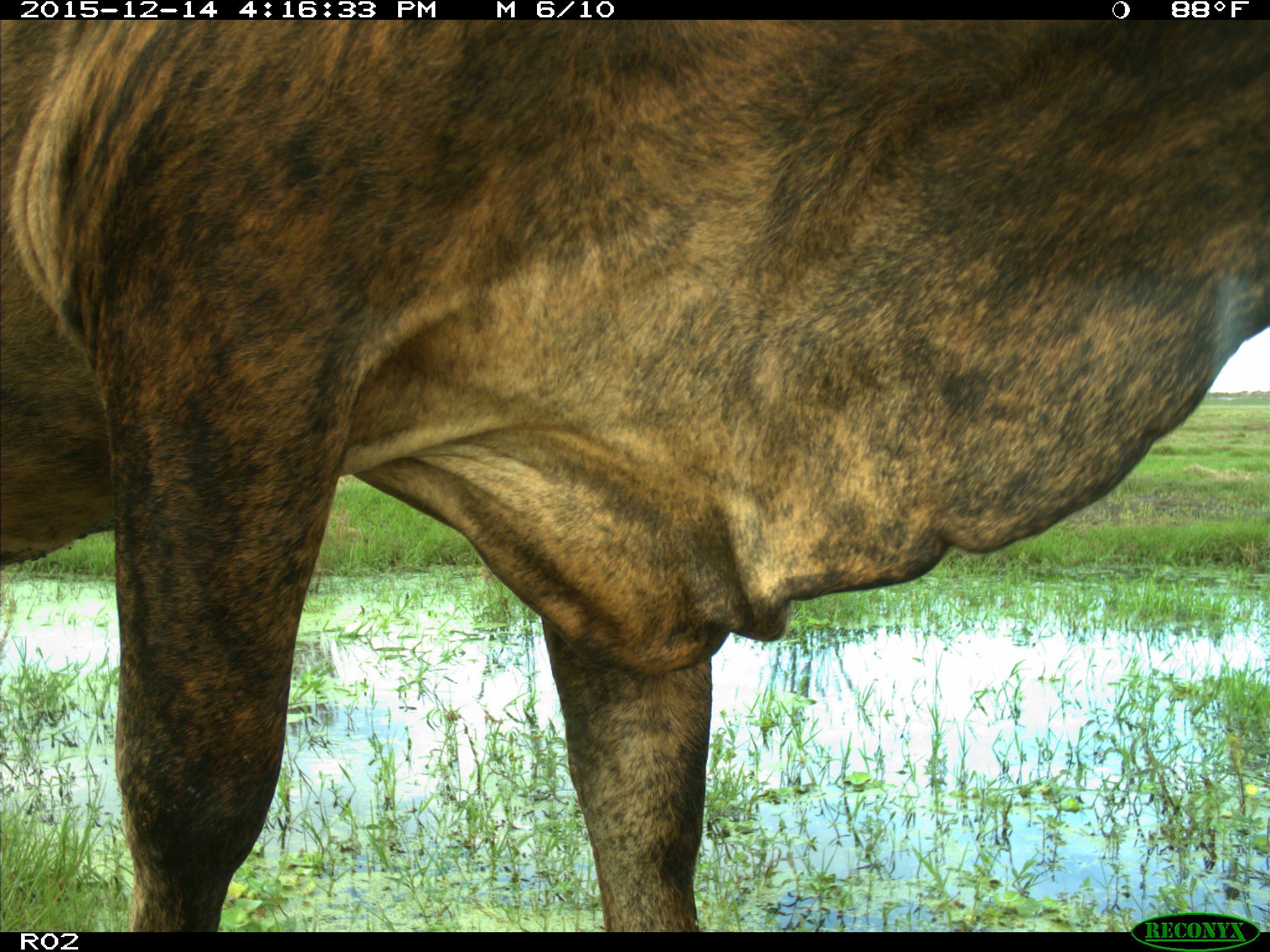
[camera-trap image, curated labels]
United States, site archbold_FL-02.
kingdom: Animalia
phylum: Chordata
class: Mammalia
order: Artiodactyla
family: Bovidae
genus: Bos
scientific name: Bos taurus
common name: domestic cow